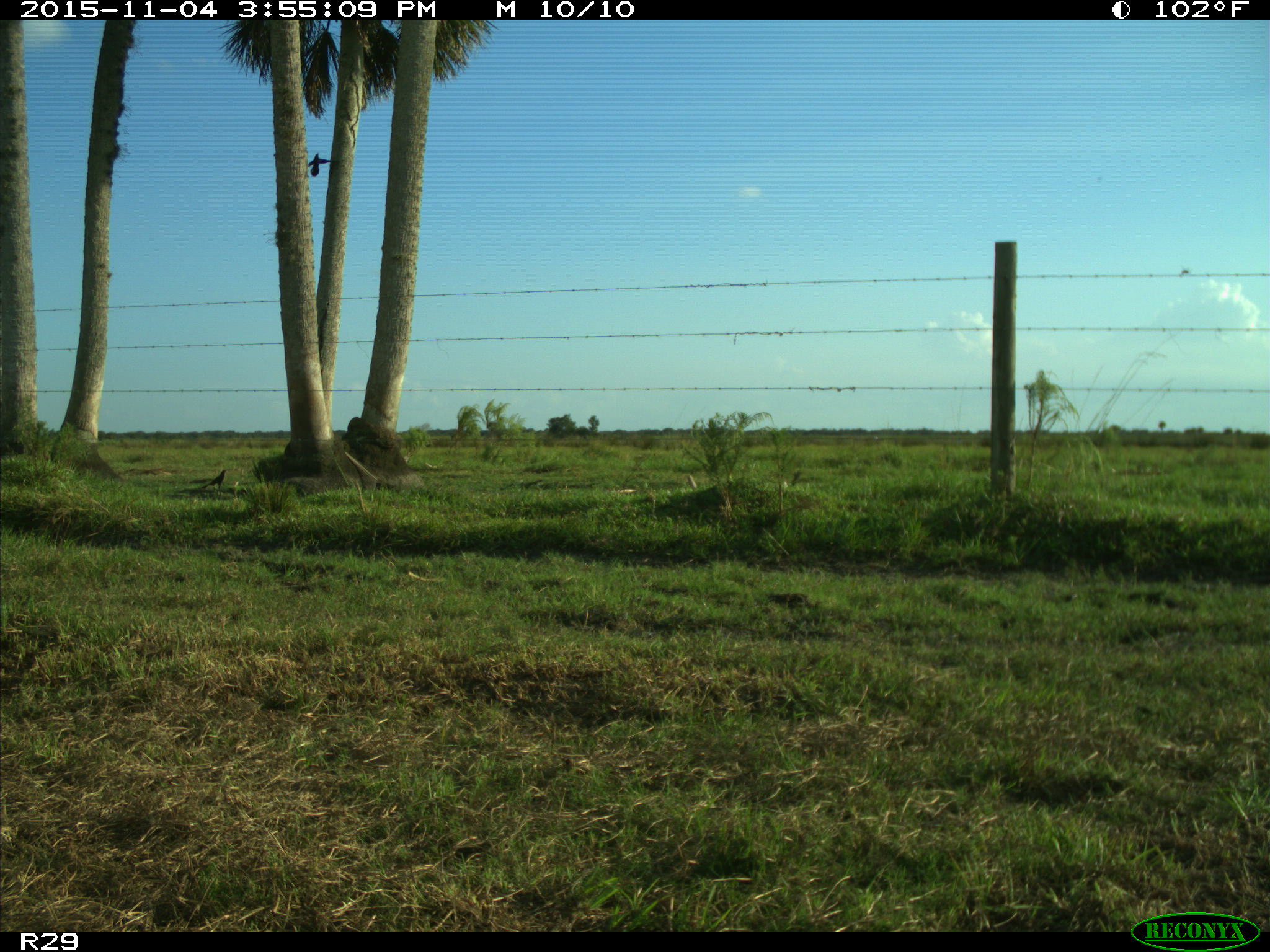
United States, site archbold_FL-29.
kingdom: Animalia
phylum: Chordata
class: Aves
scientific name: Aves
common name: birds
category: unidentified bird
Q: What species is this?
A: Unidentified bird (birds) (Aves).